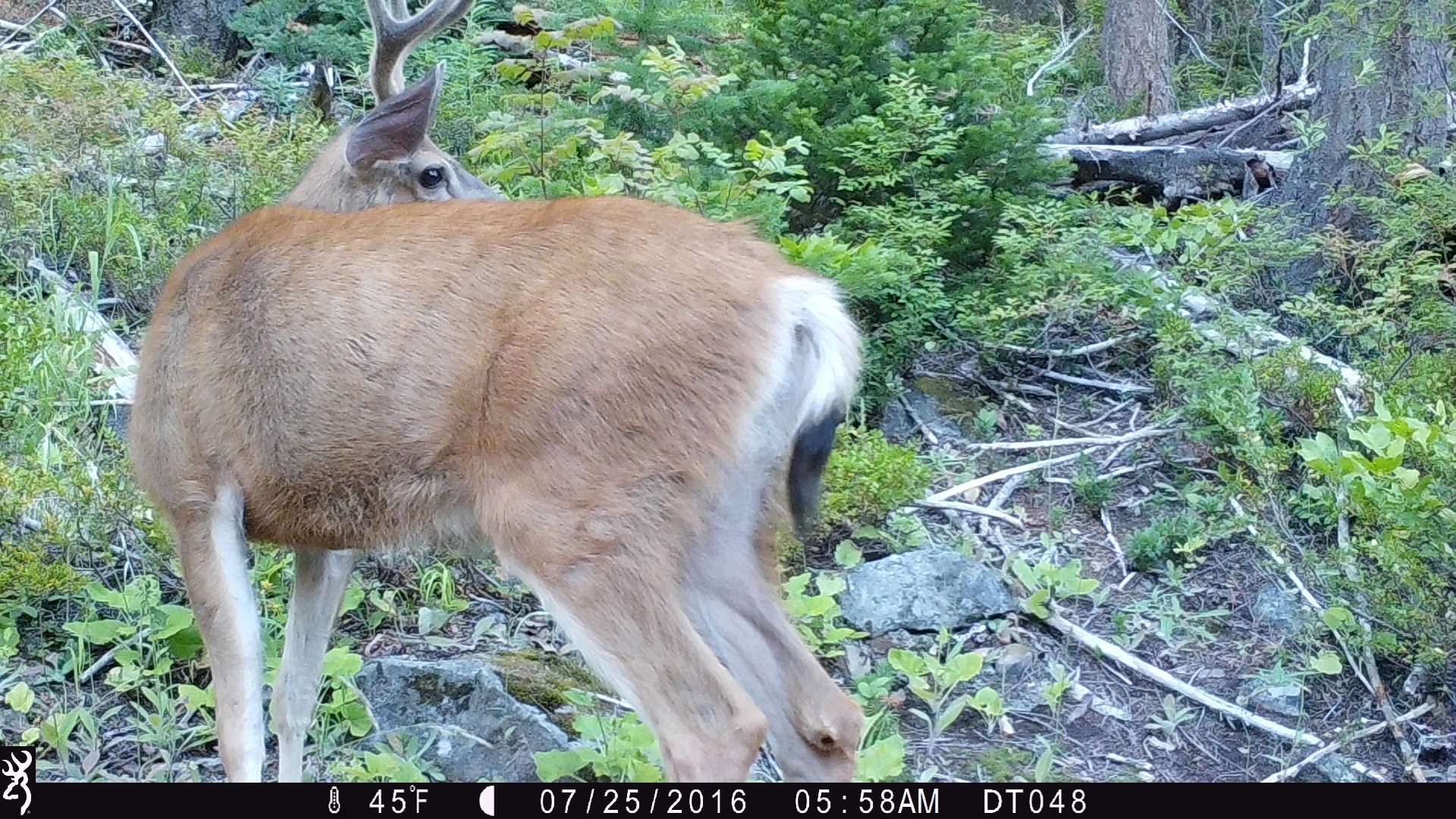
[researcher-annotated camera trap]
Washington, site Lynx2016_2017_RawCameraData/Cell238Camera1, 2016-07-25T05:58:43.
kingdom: Animalia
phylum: Chordata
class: Mammalia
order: Artiodactyla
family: Cervidae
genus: Odocoileus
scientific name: Odocoileus hemionus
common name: mule deer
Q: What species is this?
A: Odocoileus hemionus (mule deer).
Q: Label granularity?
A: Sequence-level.